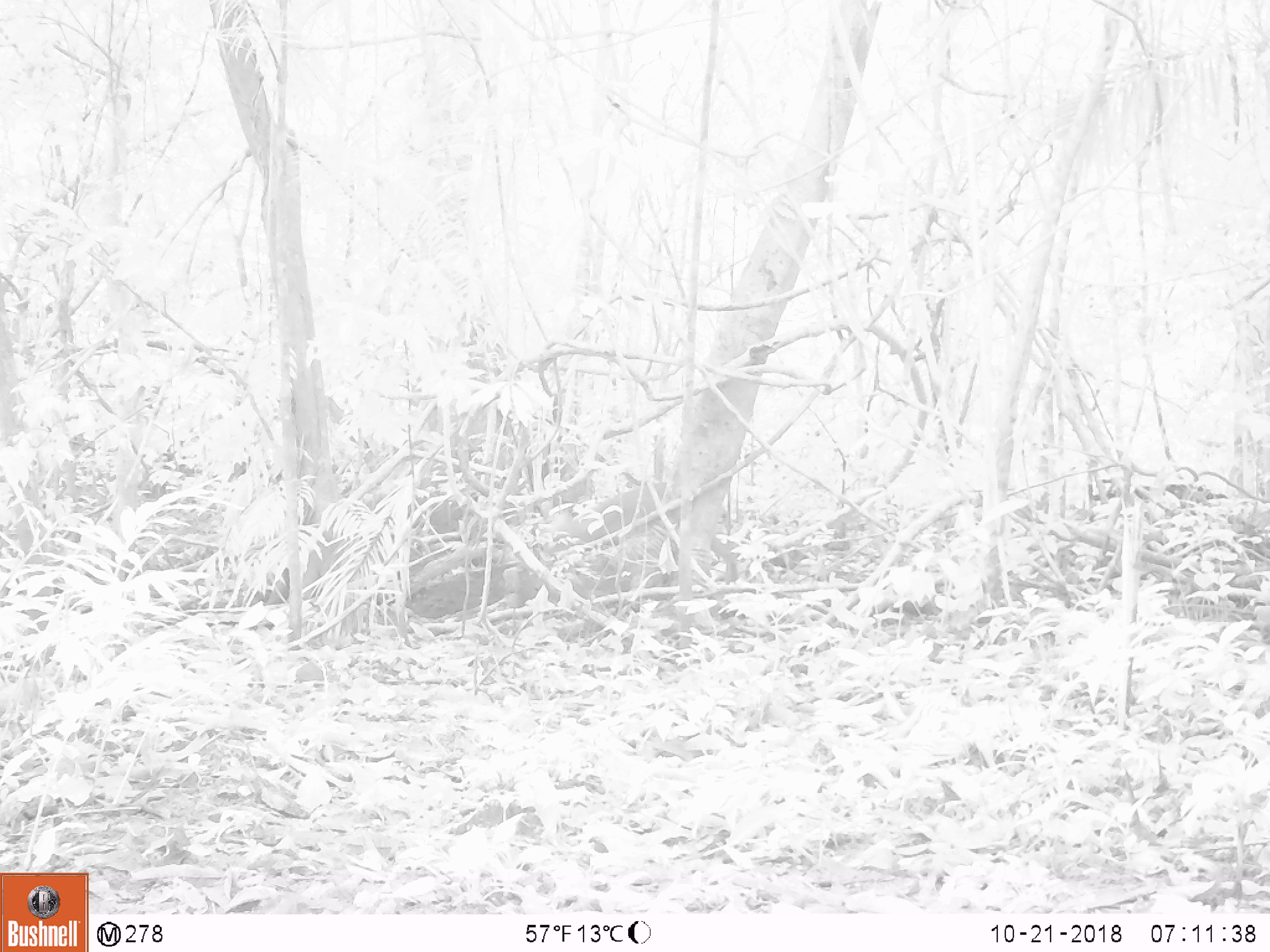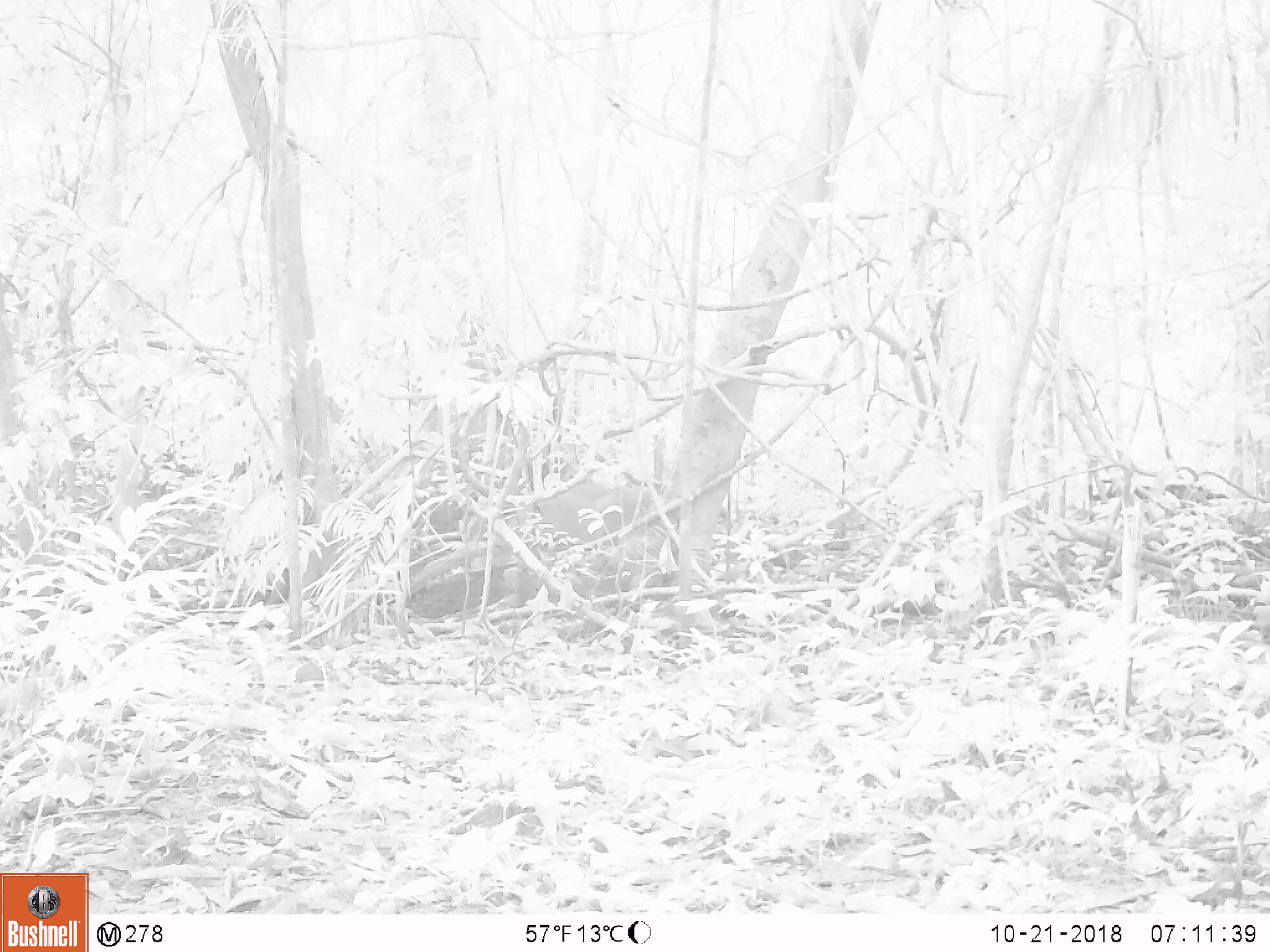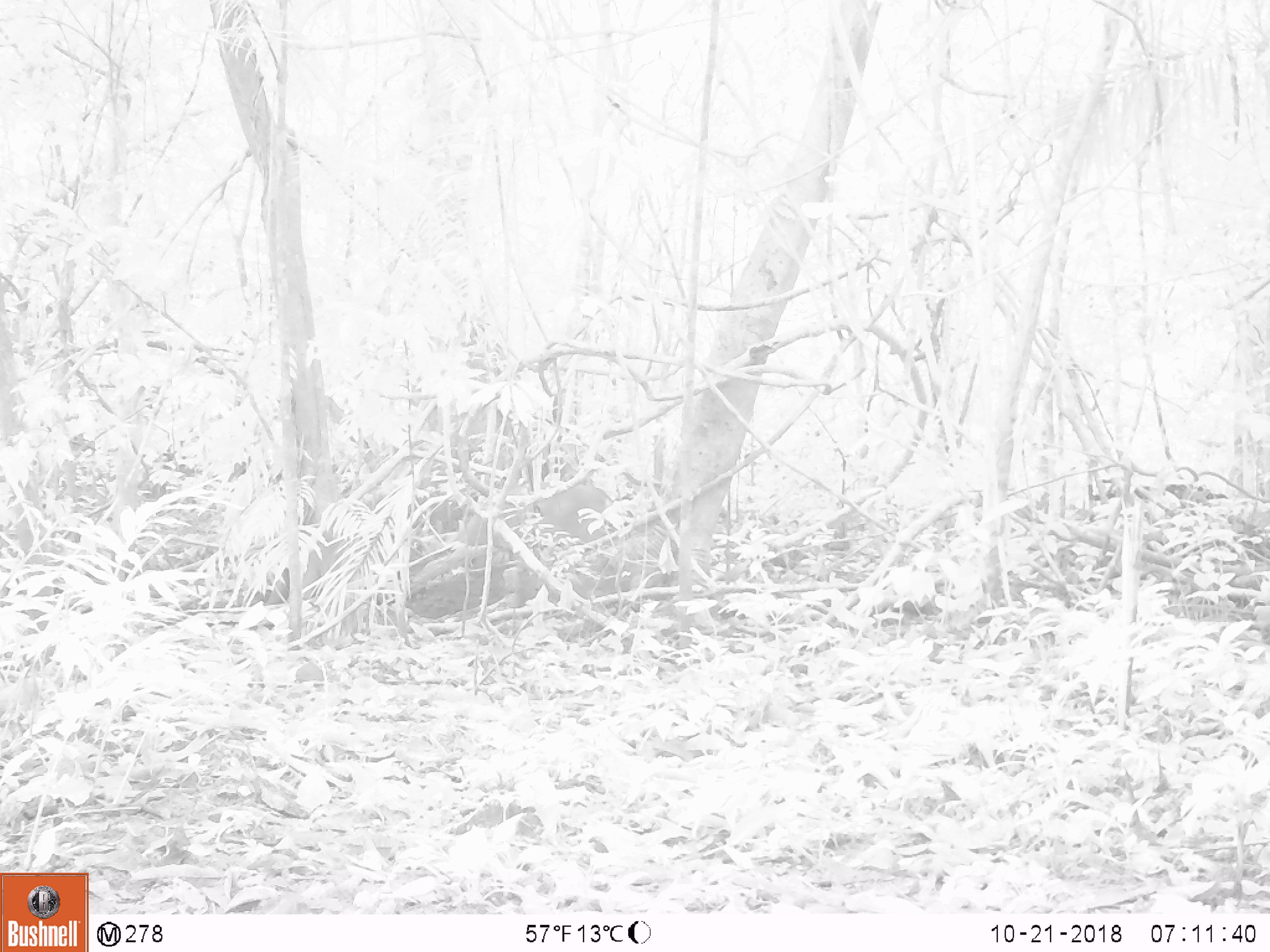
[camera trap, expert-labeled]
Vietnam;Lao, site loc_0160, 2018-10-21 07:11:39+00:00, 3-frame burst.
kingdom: Animalia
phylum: Chordata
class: Mammalia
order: Artiodactyla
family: Cervidae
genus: Muntiacus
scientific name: Muntiacus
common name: muntjacs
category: unidentified muntjac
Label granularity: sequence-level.